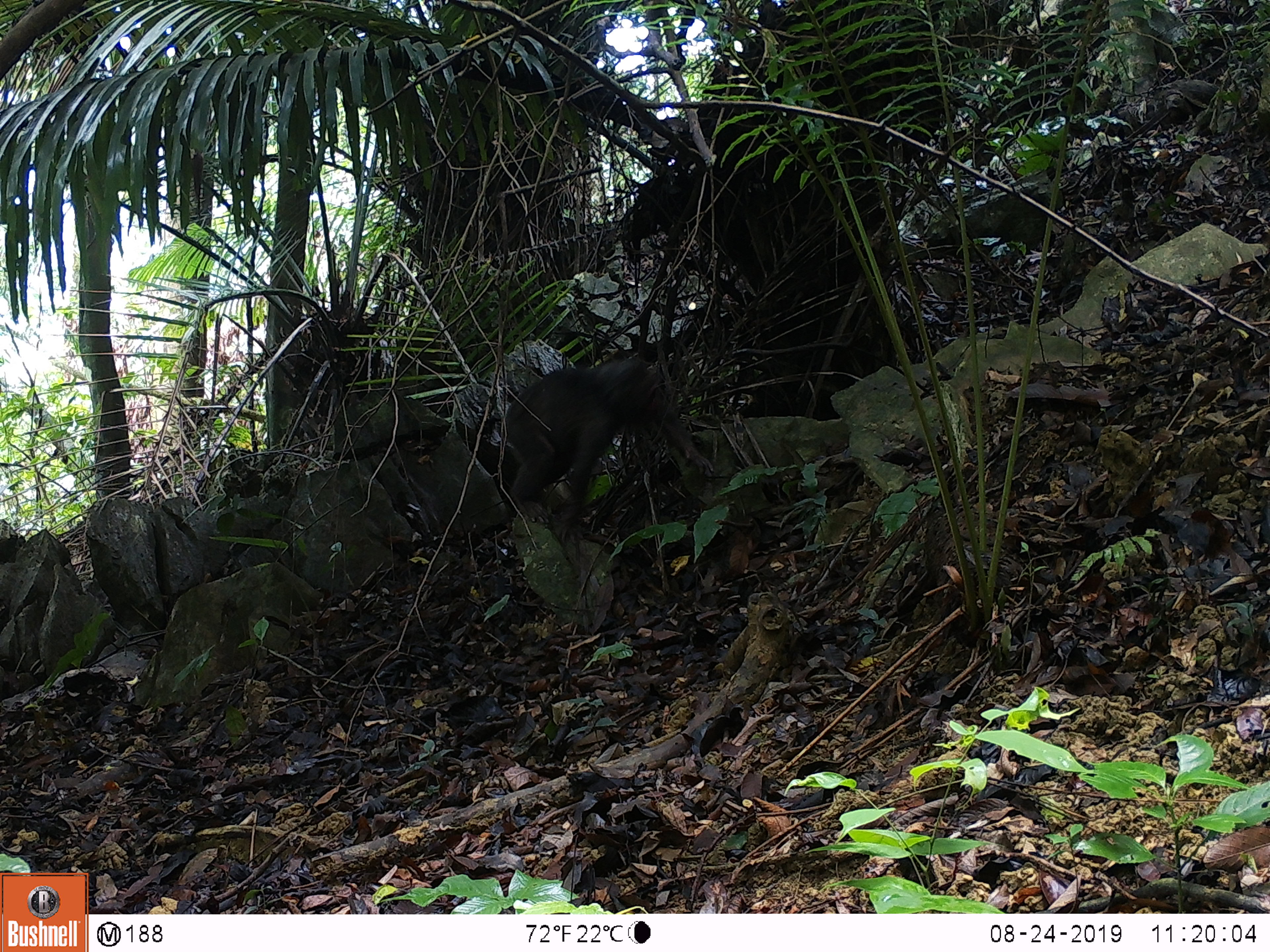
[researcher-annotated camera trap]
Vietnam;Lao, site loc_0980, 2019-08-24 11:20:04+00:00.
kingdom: Animalia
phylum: Chordata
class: Mammalia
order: Primates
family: Cercopithecidae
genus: Macaca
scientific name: Macaca arctoides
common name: stump-tailed macaque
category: stump tailed macaque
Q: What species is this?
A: Stump tailed macaque (stump-tailed macaque) (Macaca arctoides).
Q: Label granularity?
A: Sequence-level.